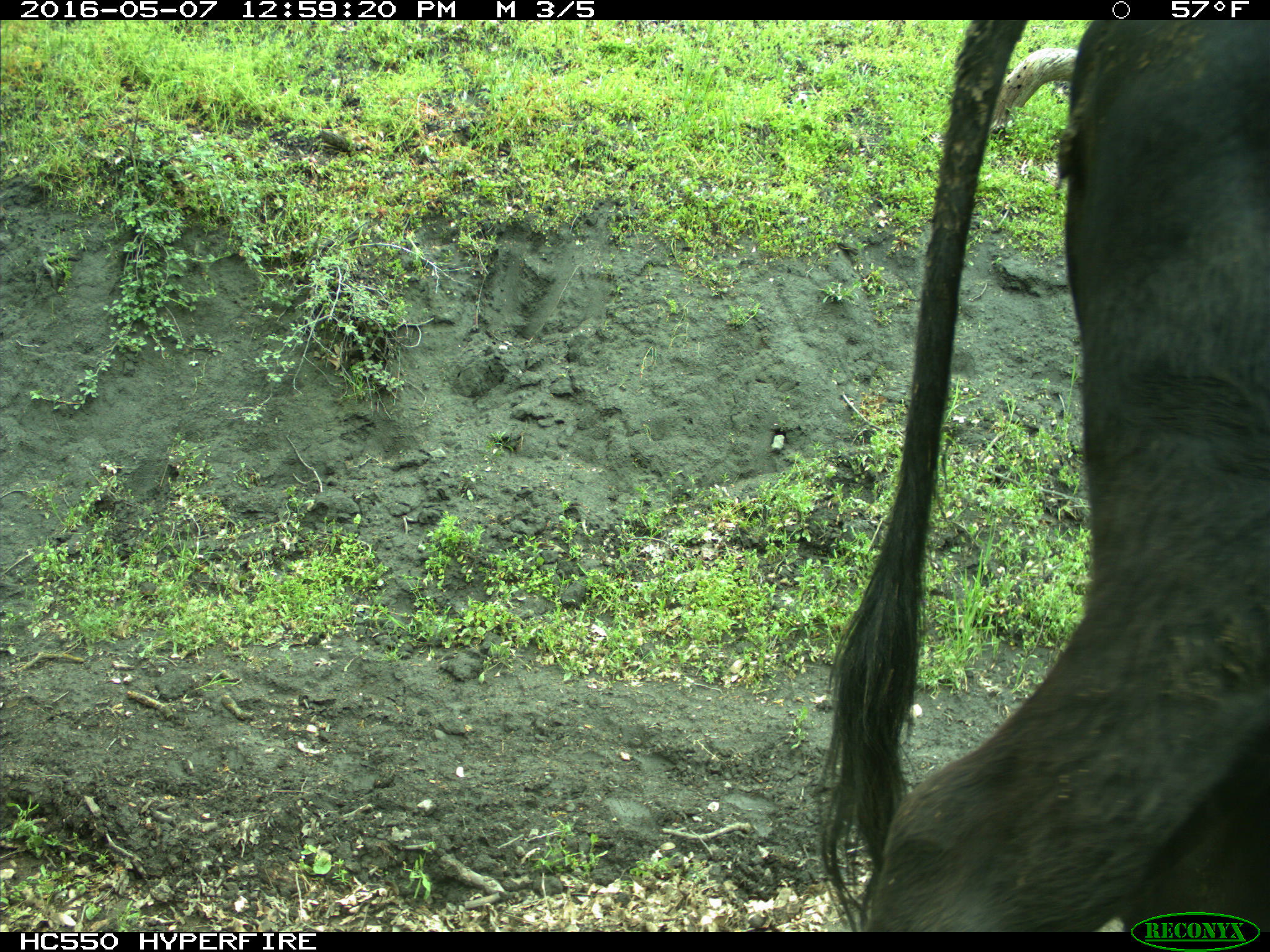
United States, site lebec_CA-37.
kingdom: Animalia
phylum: Chordata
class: Mammalia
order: Artiodactyla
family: Bovidae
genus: Bos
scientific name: Bos taurus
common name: domestic cow